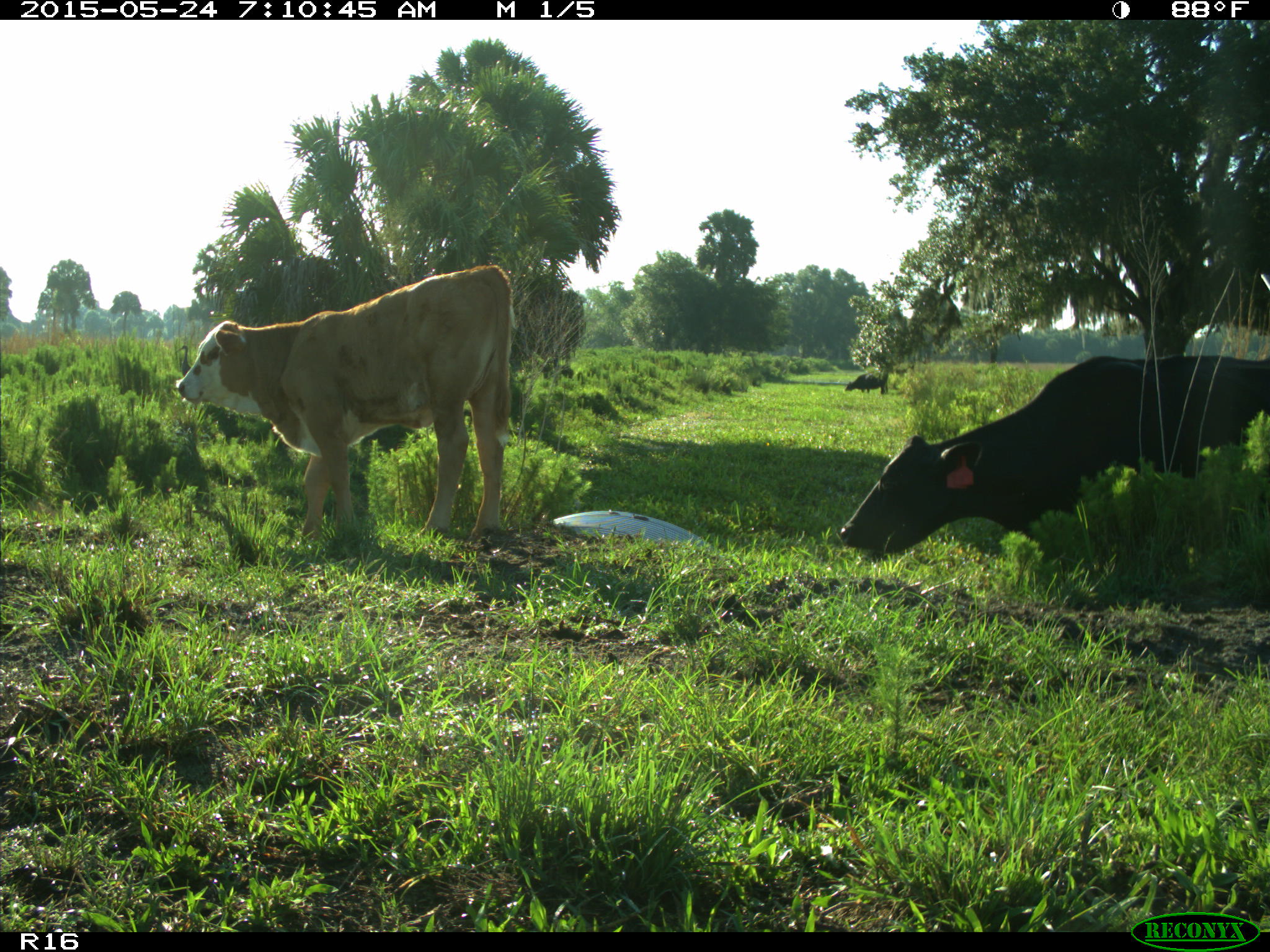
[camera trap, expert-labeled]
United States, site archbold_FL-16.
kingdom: Animalia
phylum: Chordata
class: Mammalia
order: Artiodactyla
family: Bovidae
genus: Bos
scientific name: Bos taurus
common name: domestic cow